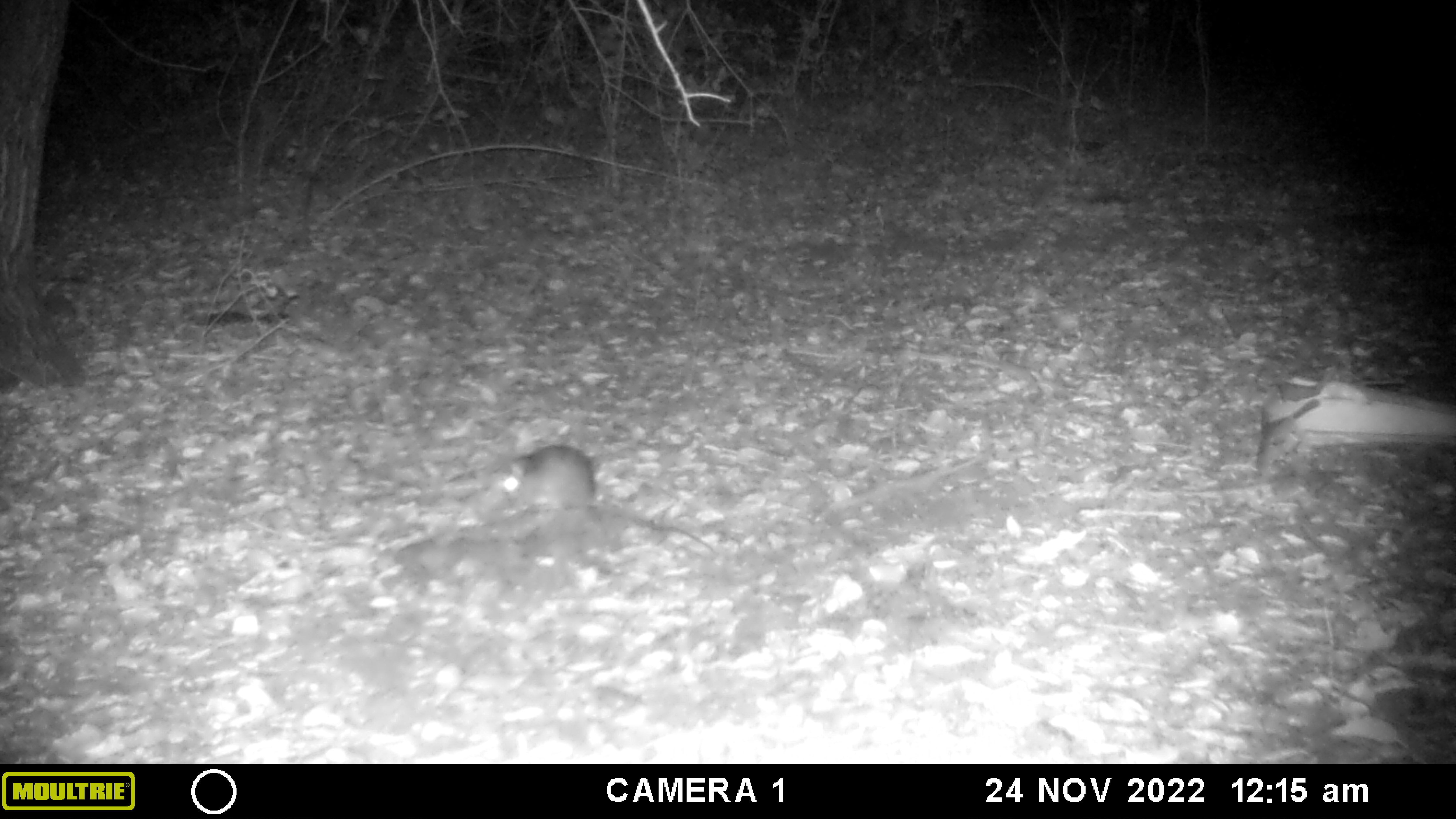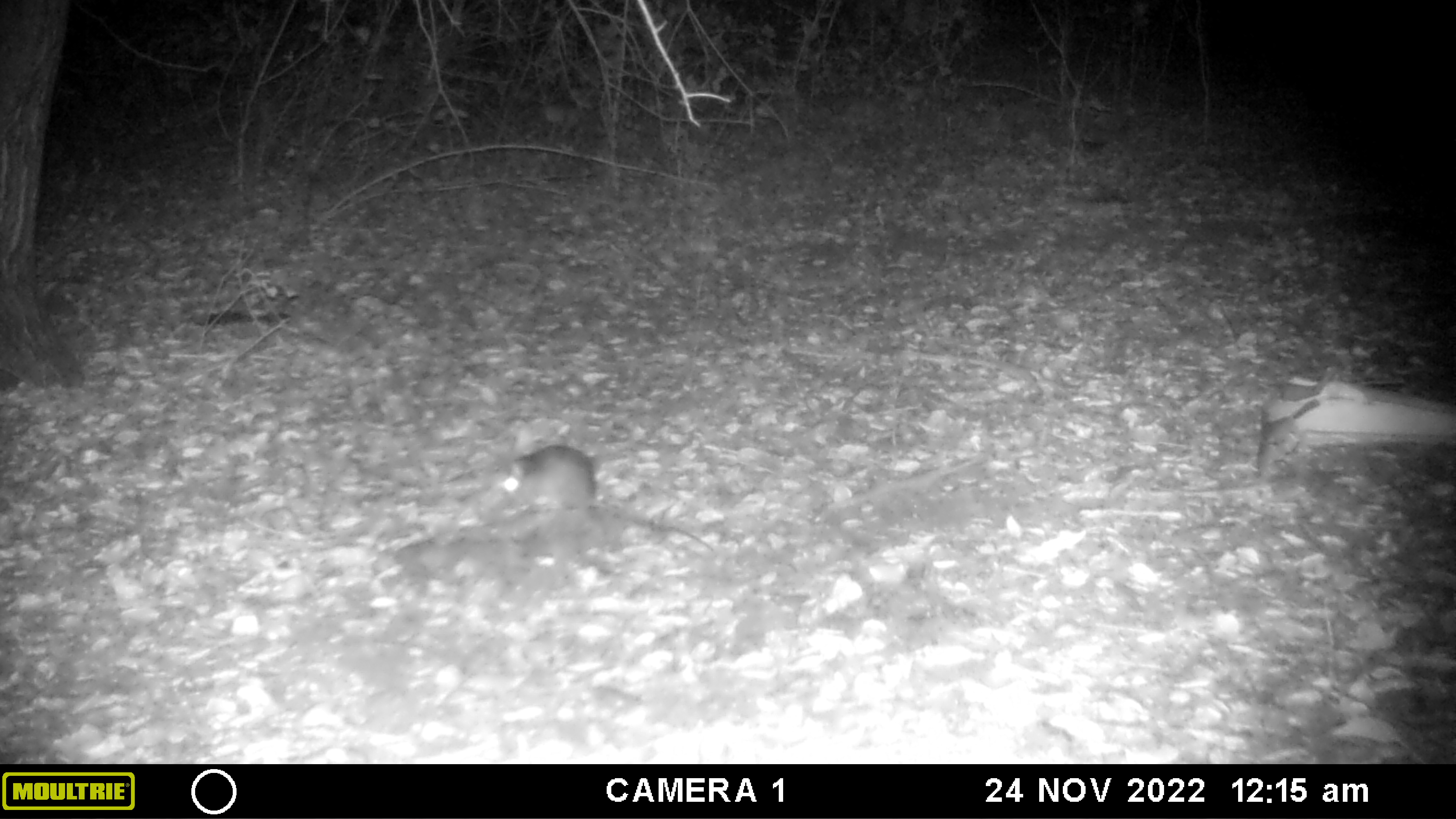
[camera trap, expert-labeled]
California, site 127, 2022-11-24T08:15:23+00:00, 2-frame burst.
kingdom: Animalia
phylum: Chordata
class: Mammalia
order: Rodentia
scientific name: Rodentia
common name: mouse or rat